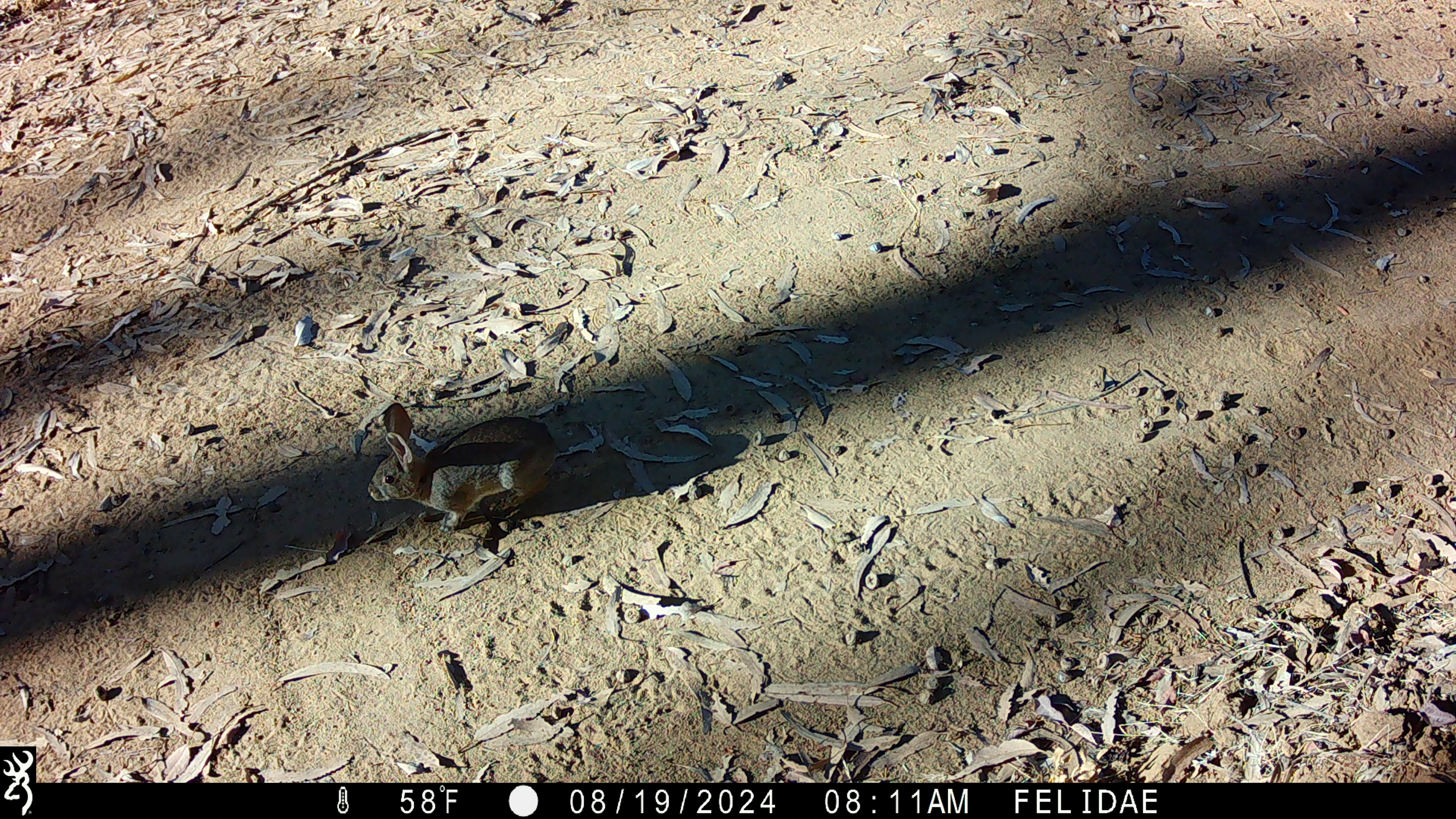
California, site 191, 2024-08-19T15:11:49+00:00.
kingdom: Animalia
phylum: Chordata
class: Mammalia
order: Lagomorpha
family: Leporidae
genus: Sylvilagus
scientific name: Sylvilagus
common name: cottontail rabbit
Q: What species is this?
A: Cottontail rabbit (Sylvilagus).